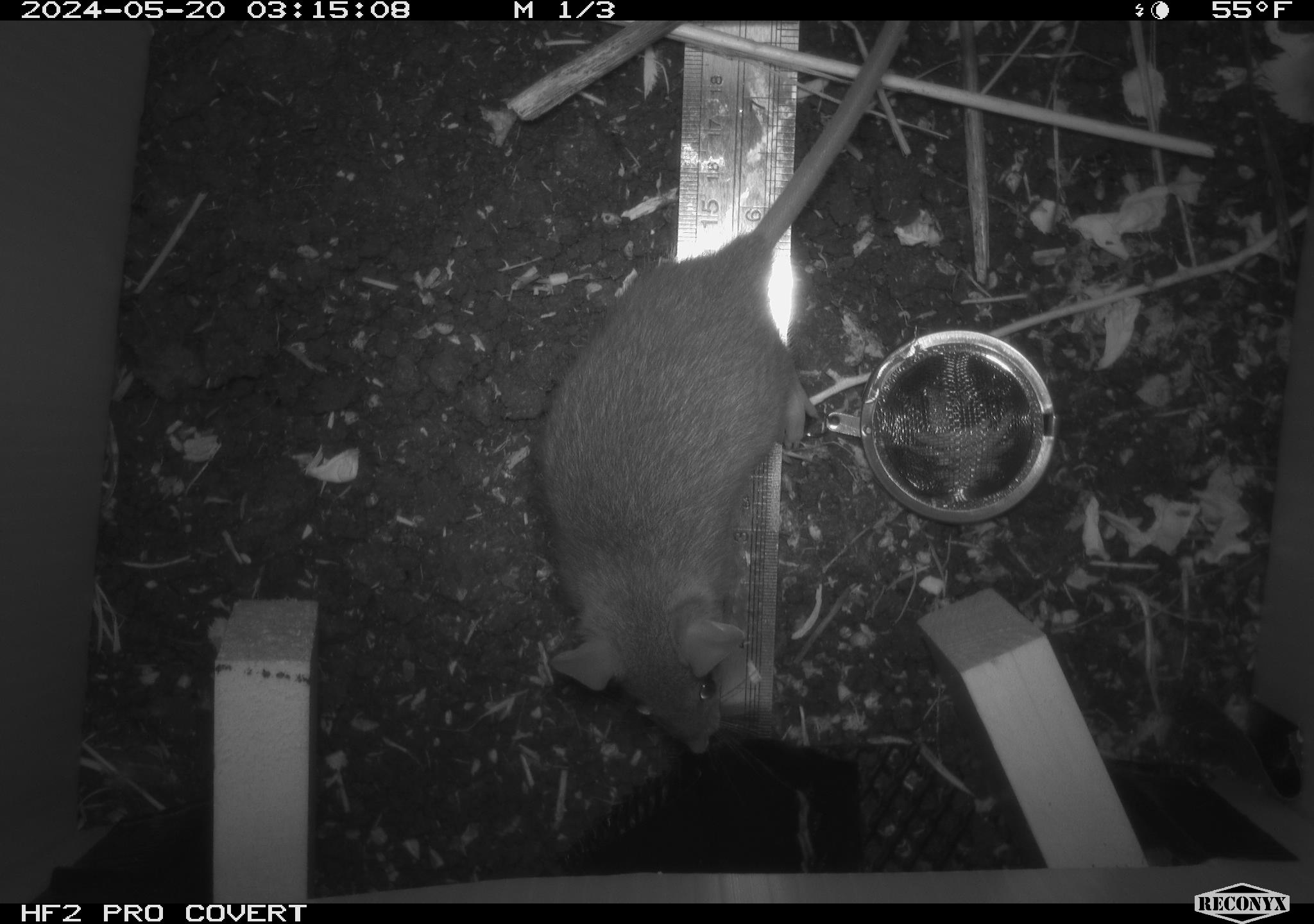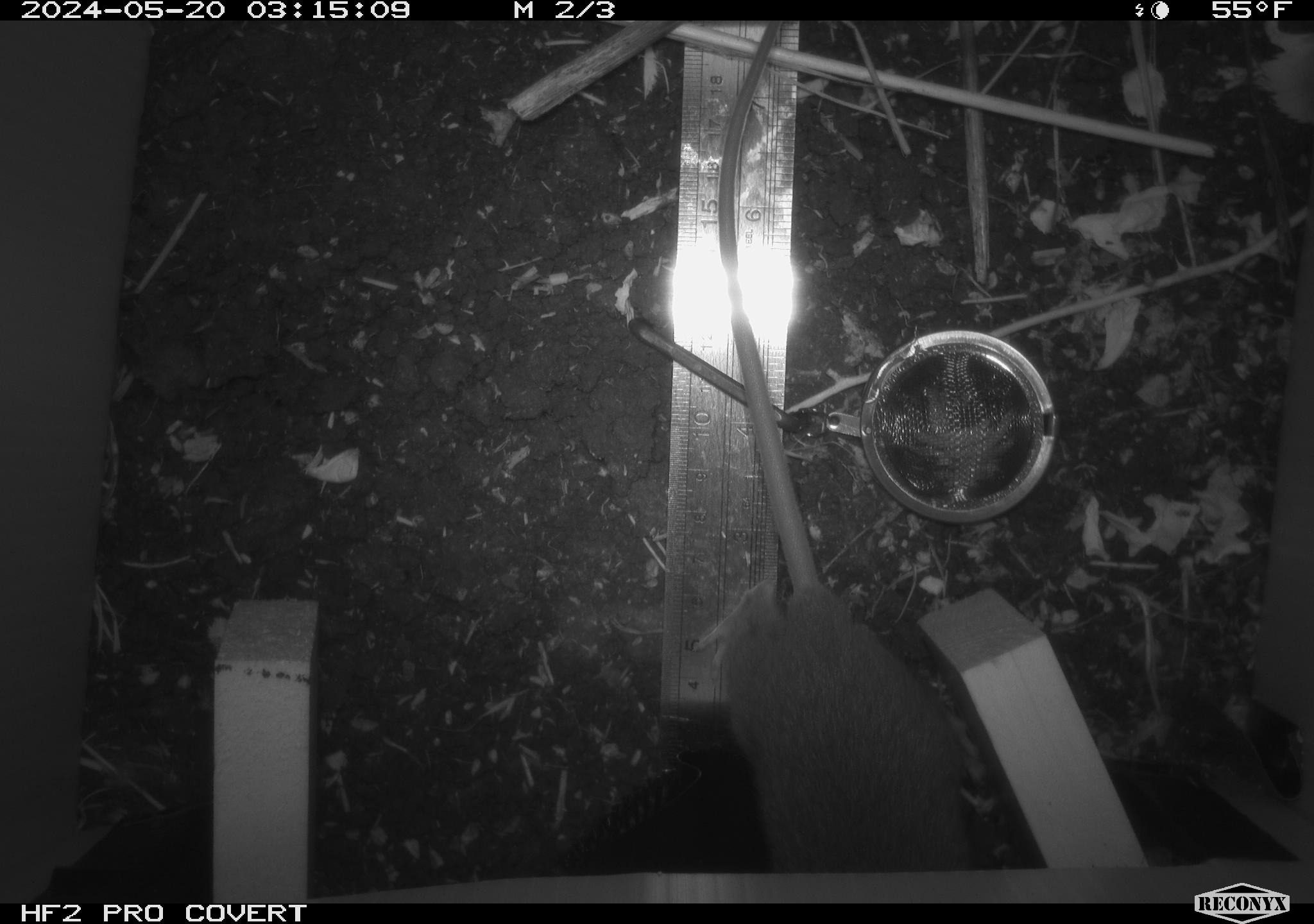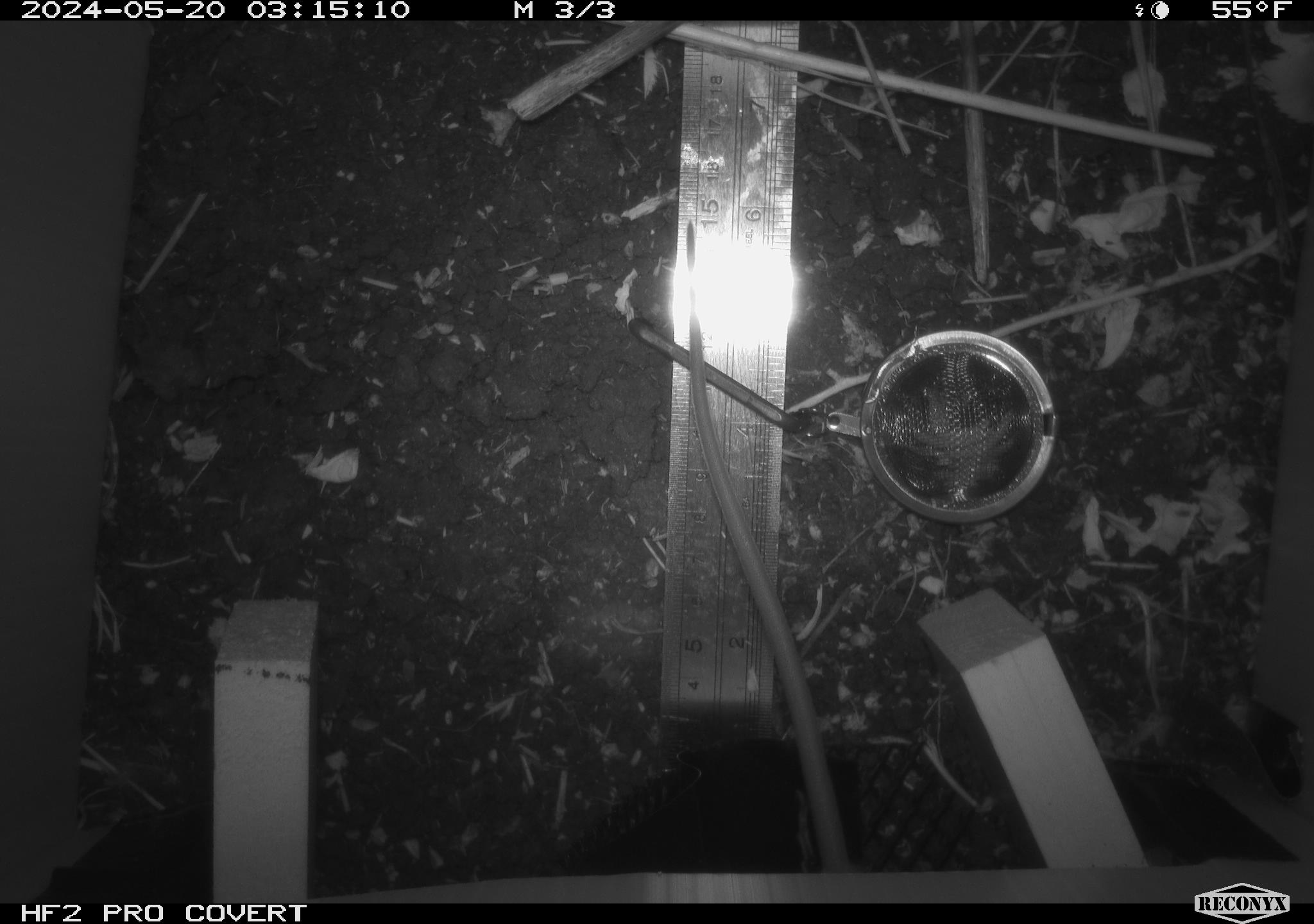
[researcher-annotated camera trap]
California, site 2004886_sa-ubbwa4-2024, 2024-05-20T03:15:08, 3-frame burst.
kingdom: Animalia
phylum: Chordata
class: Mammalia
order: Rodentia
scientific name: Rodentia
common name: woodrat or rat or mouse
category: woodrat or rat or mouse species